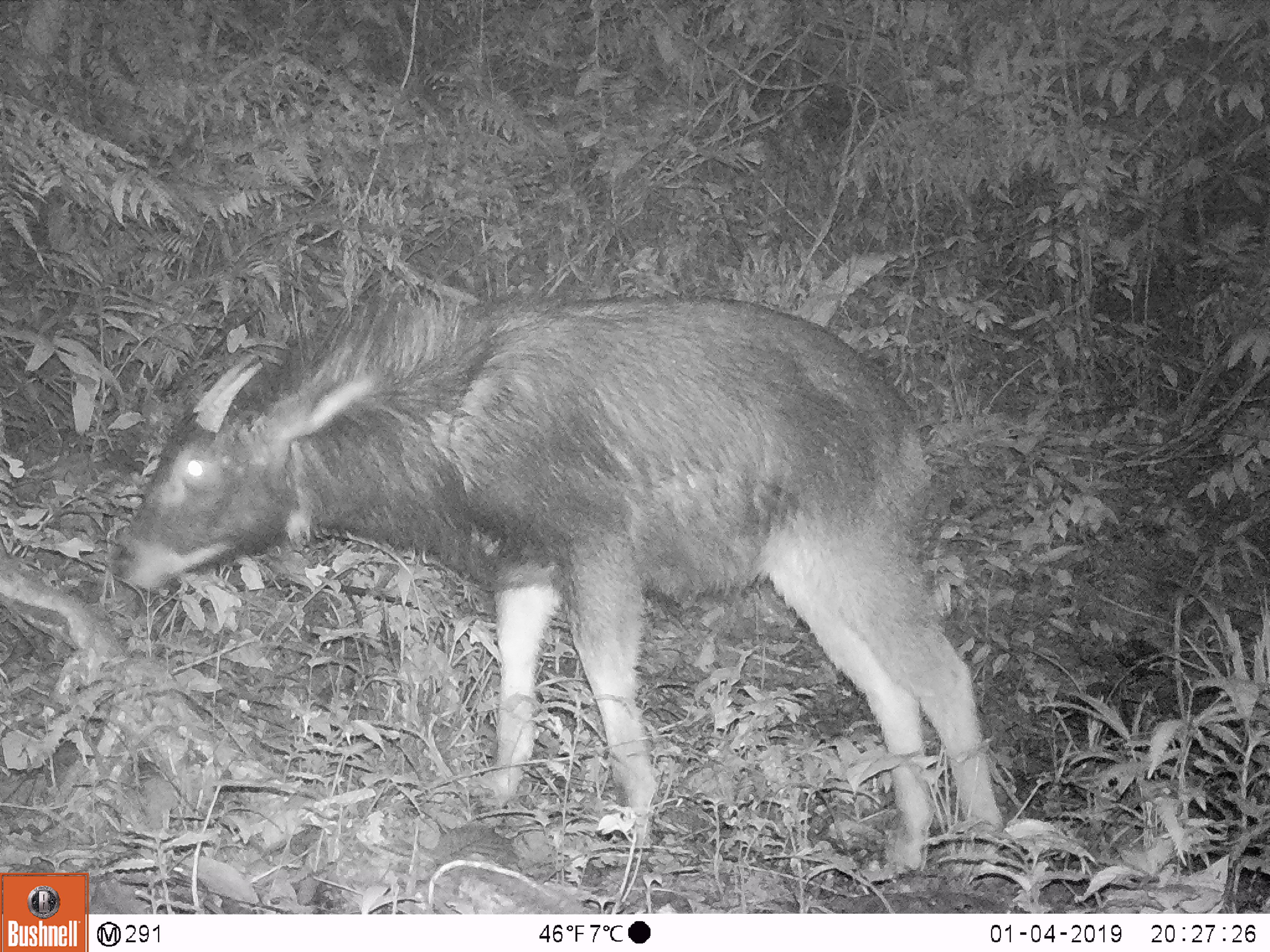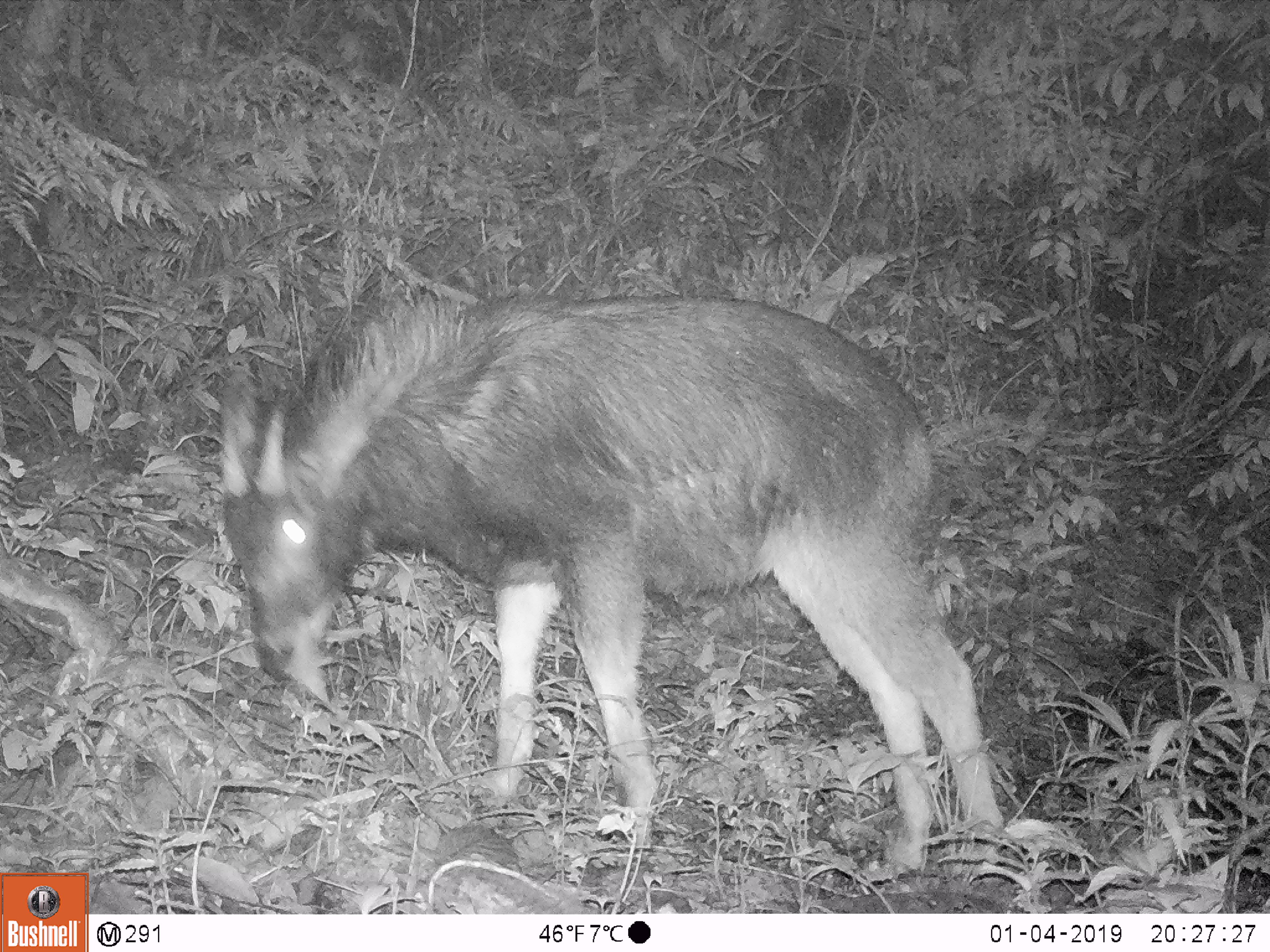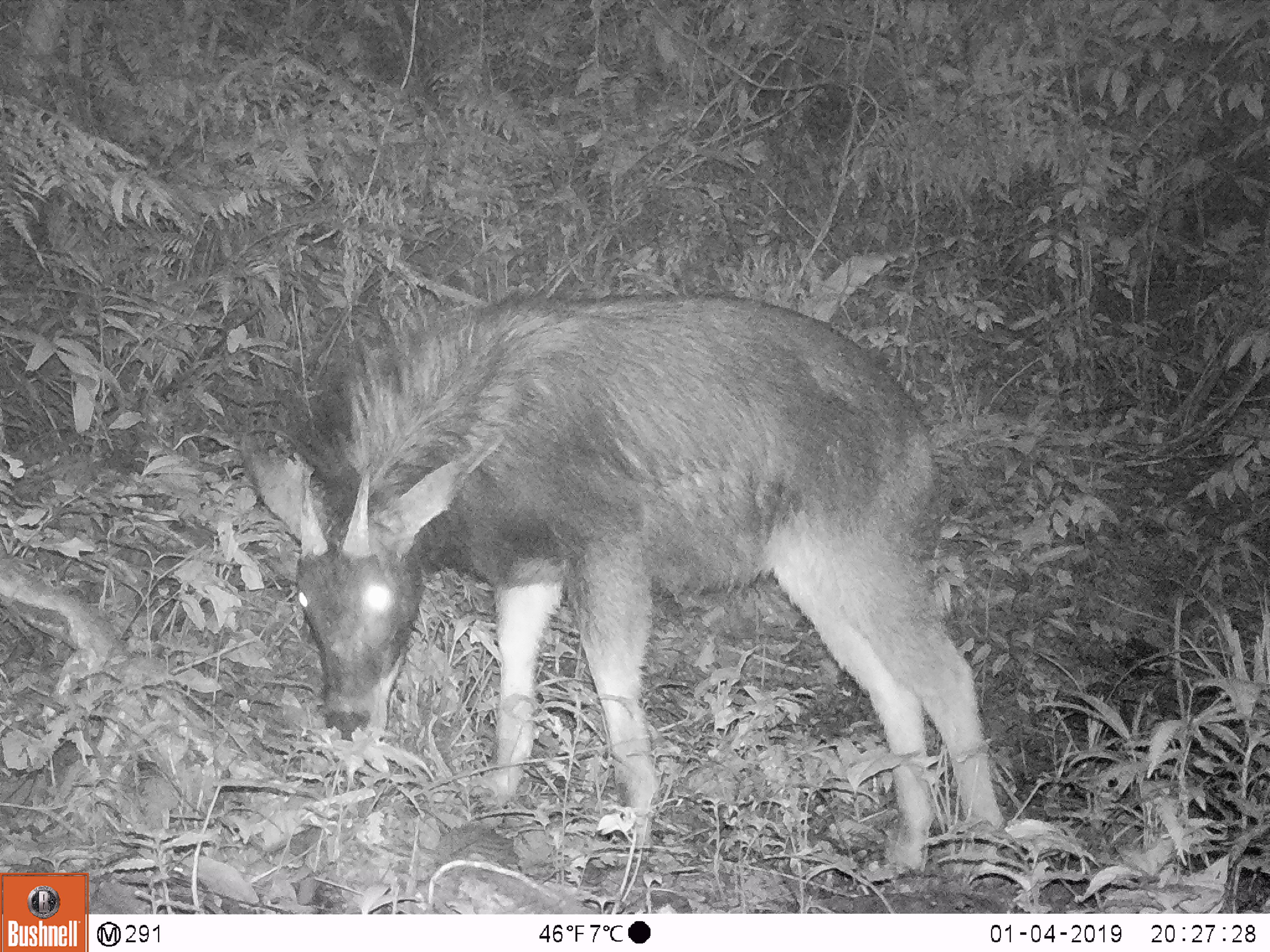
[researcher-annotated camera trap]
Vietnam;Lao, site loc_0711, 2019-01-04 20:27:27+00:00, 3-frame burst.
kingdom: Animalia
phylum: Chordata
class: Mammalia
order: Artiodactyla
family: Bovidae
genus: Capricornis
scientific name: Capricornis sumatraensis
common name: chinese serow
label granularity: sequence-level